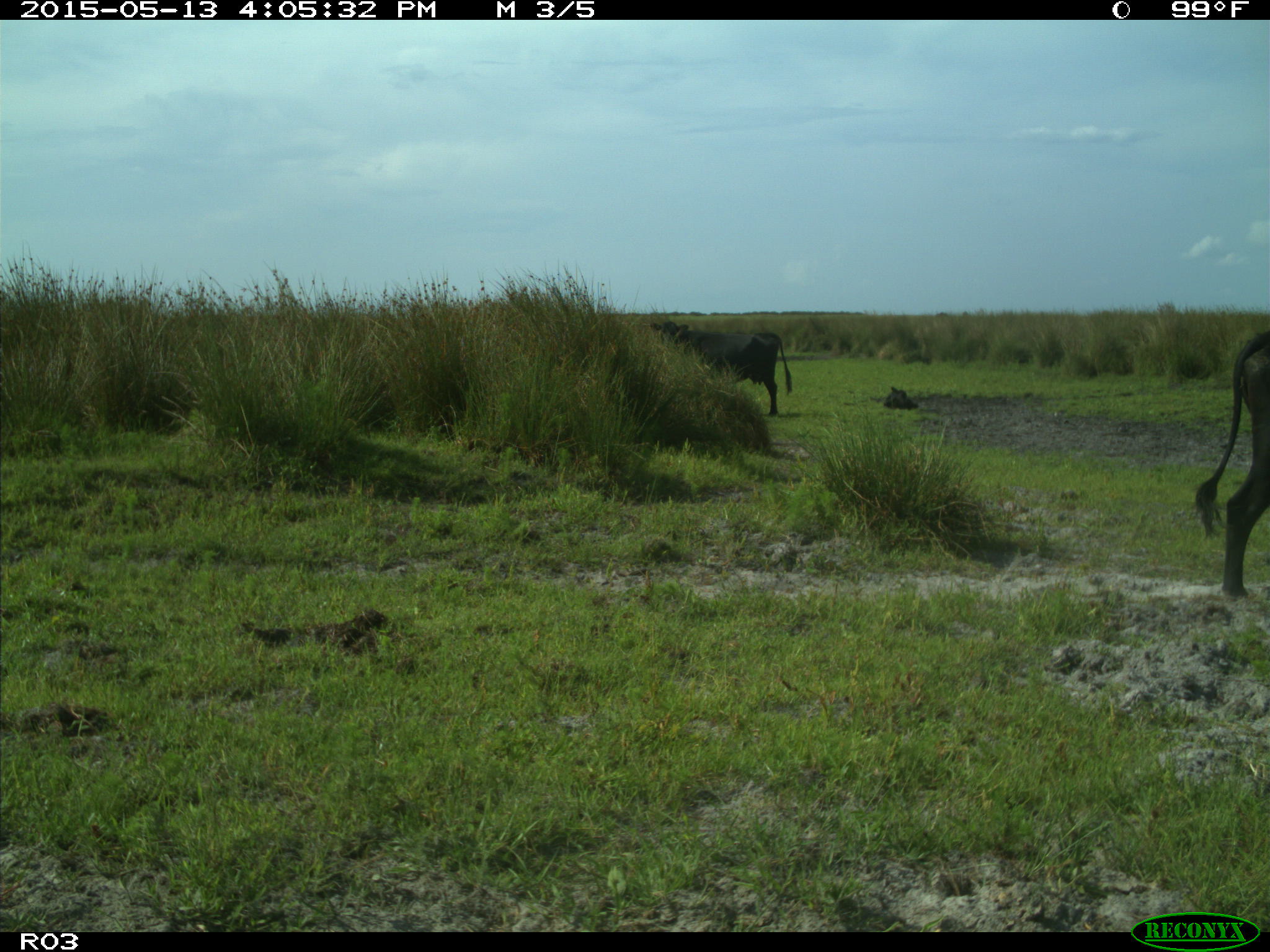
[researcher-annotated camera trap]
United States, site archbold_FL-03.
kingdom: Animalia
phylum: Chordata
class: Mammalia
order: Artiodactyla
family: Bovidae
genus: Bos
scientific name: Bos taurus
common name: domestic cow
Bos taurus (domestic cow).